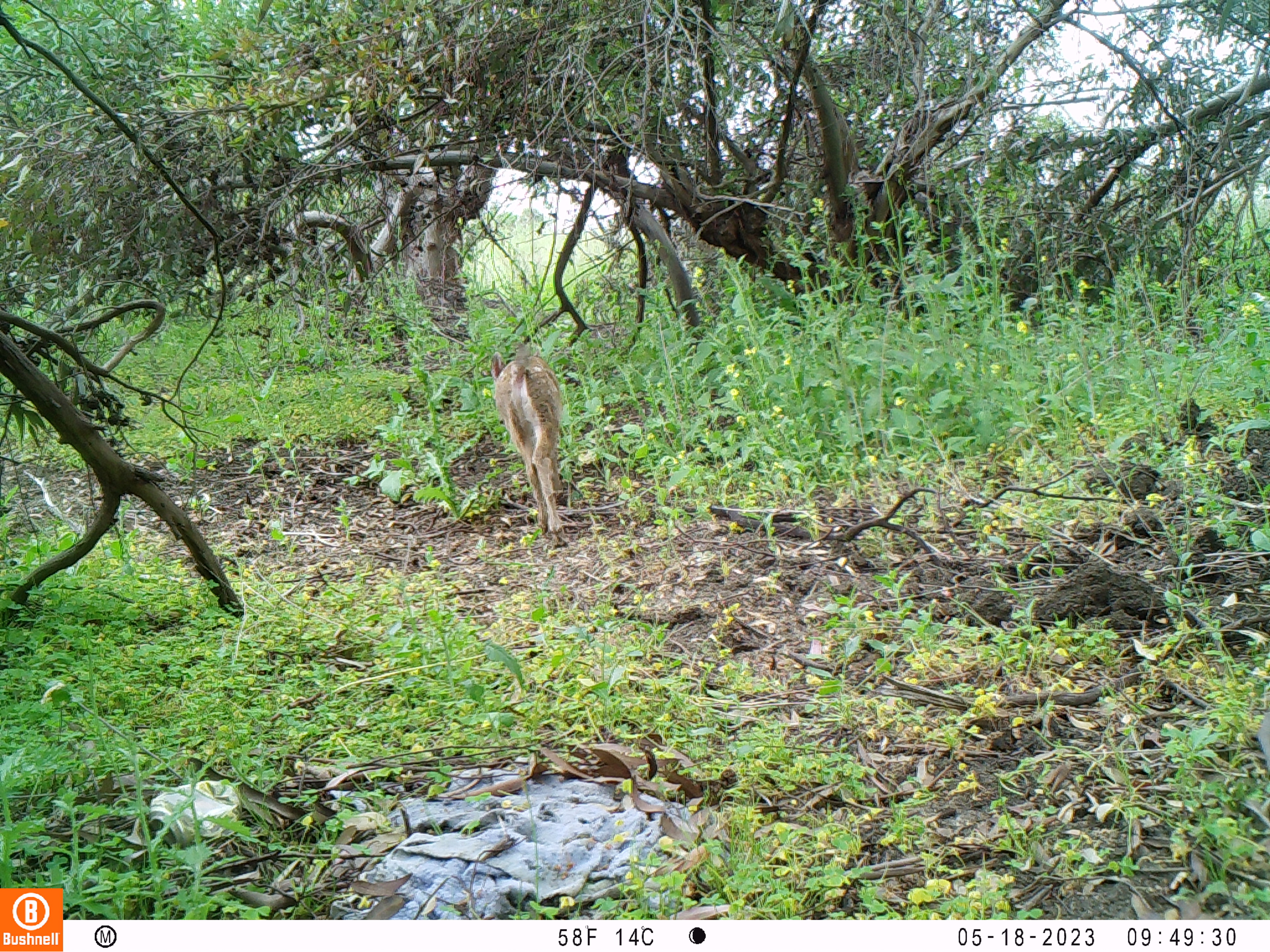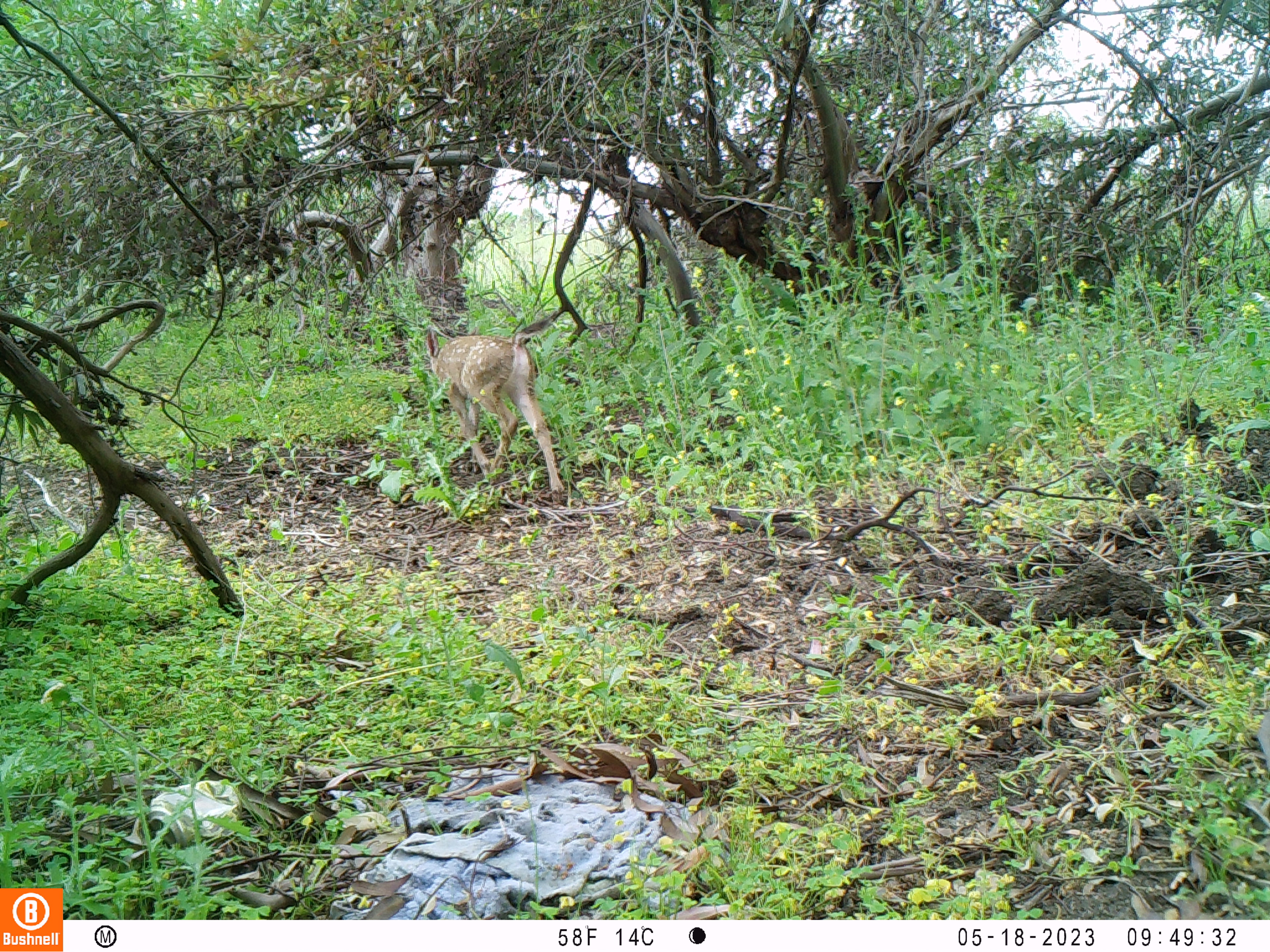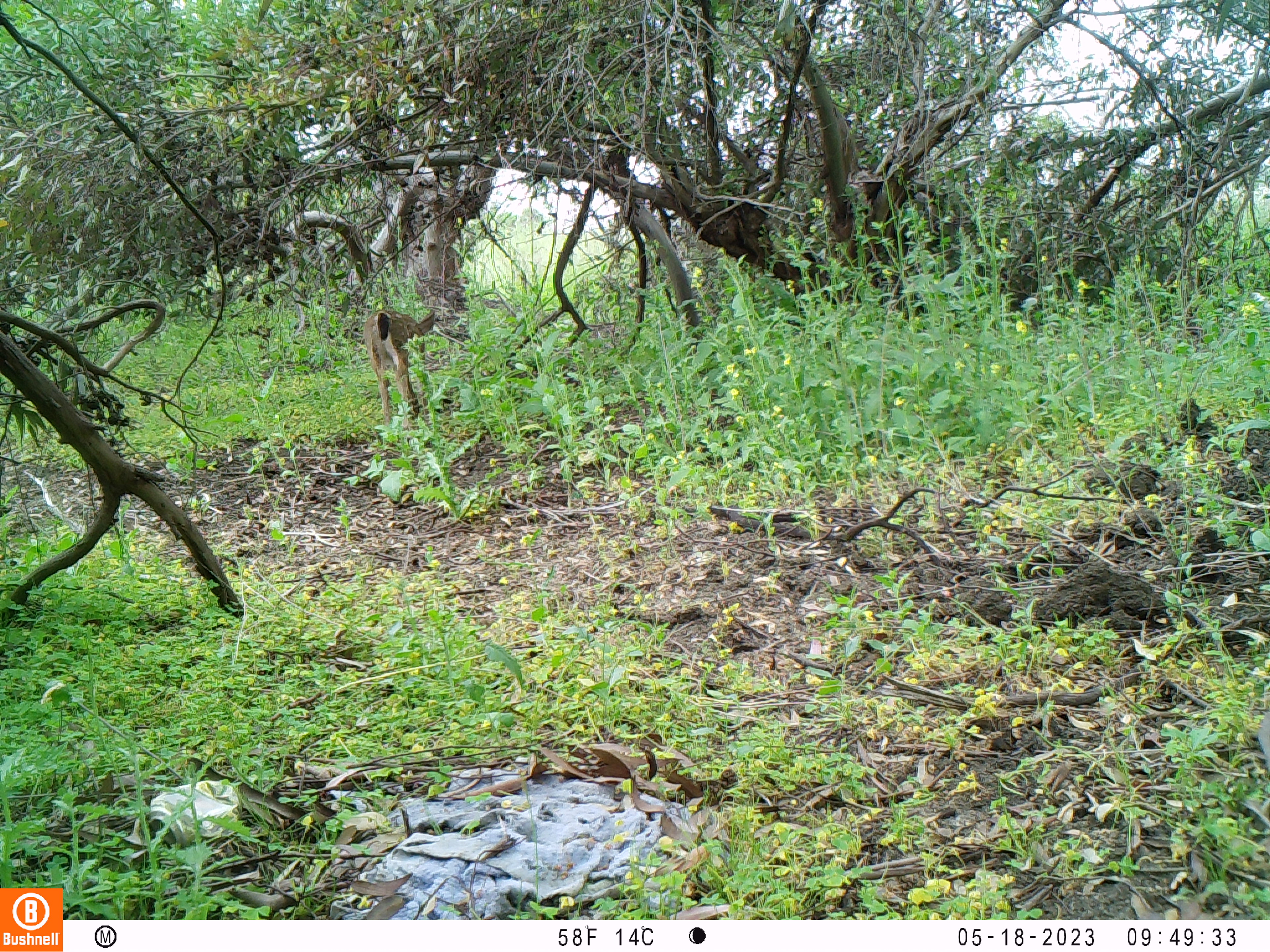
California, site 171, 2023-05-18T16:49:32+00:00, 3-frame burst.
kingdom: Animalia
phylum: Chordata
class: Mammalia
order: Artiodactyla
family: Cervidae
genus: Odocoileus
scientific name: Odocoileus hemionus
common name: mule deer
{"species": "mule deer (Odocoileus hemionus)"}